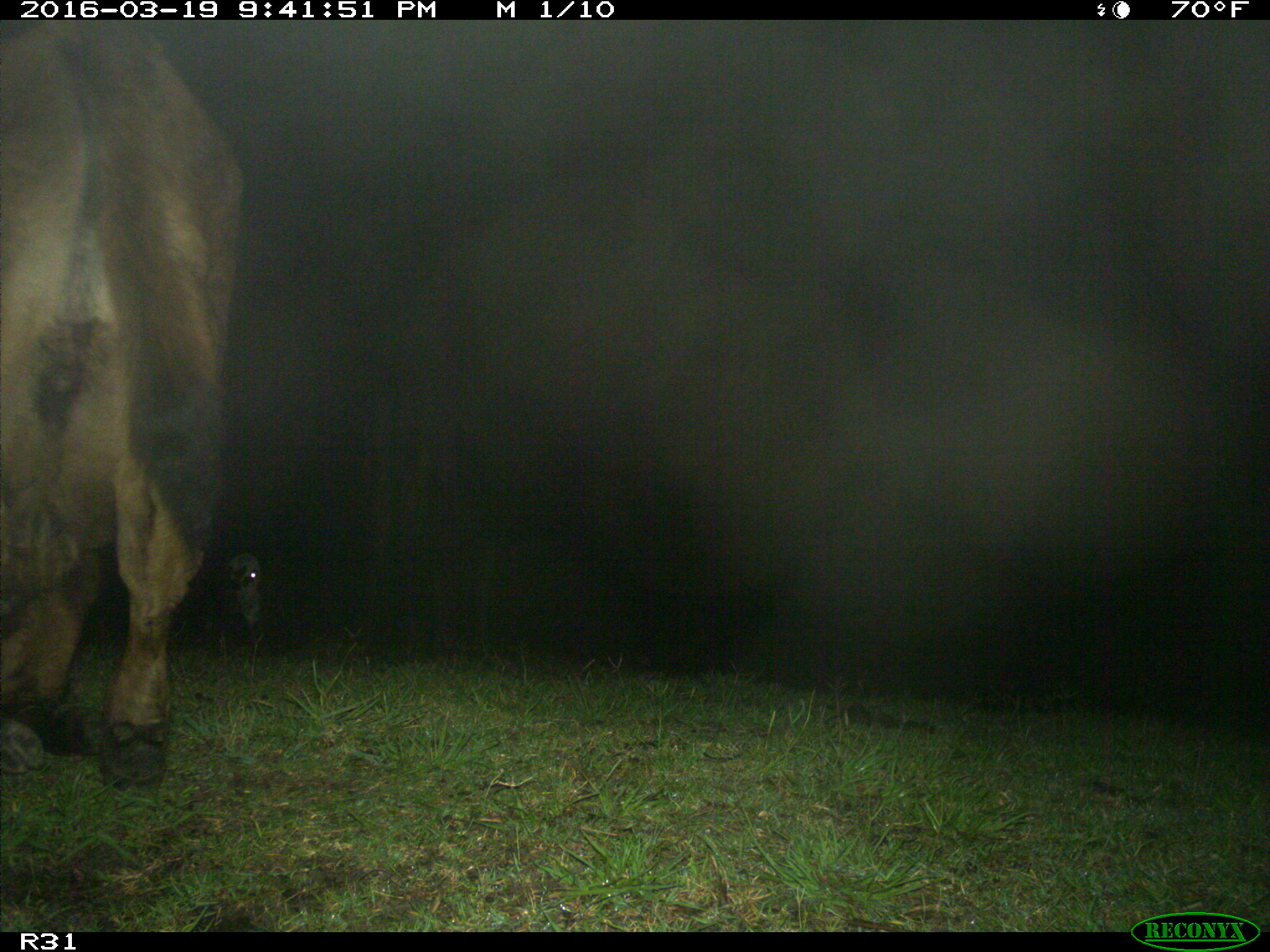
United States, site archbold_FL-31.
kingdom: Animalia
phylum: Chordata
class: Mammalia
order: Artiodactyla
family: Bovidae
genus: Bos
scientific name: Bos taurus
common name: domestic cow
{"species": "Bos taurus (domestic cow)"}